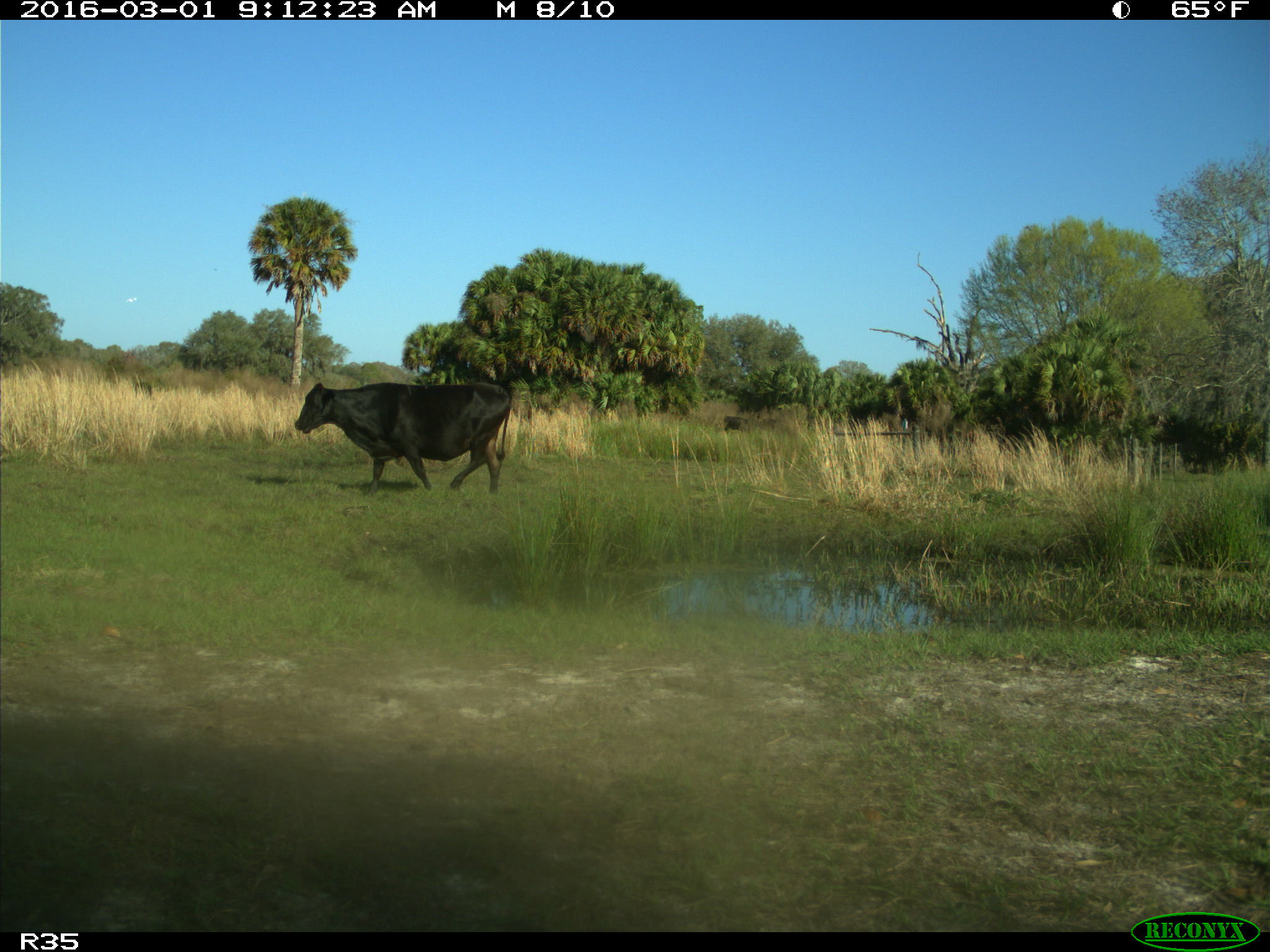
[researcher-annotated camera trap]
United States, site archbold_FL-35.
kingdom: Animalia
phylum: Chordata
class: Mammalia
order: Artiodactyla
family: Bovidae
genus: Bos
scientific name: Bos taurus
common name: domestic cow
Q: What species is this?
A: Bos taurus (domestic cow).